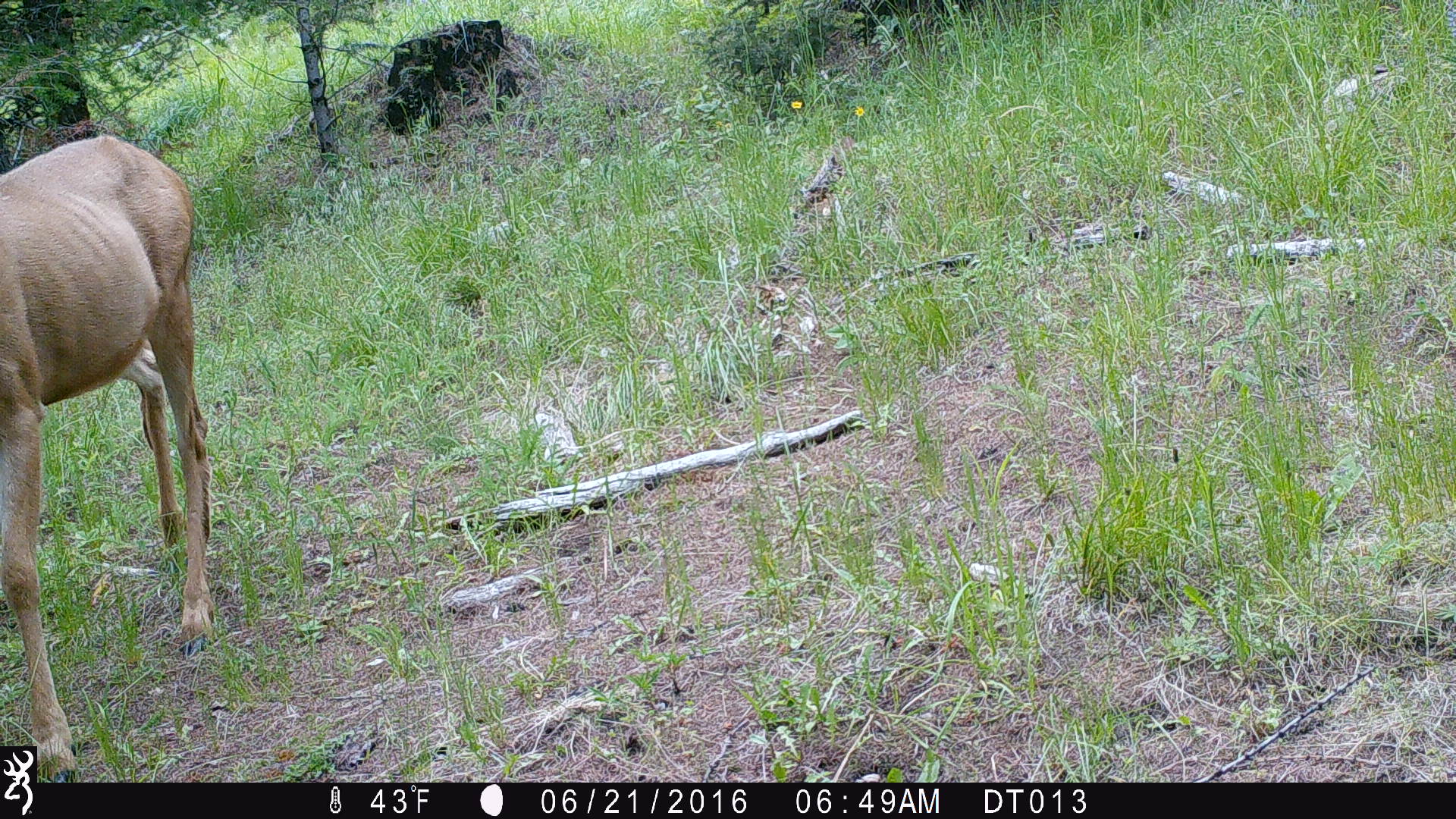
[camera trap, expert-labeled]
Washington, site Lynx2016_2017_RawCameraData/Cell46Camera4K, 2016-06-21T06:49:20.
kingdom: Animalia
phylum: Chordata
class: Mammalia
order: Artiodactyla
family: Cervidae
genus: Odocoileus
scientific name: Odocoileus hemionus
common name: mule deer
Odocoileus hemionus (mule deer). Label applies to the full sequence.